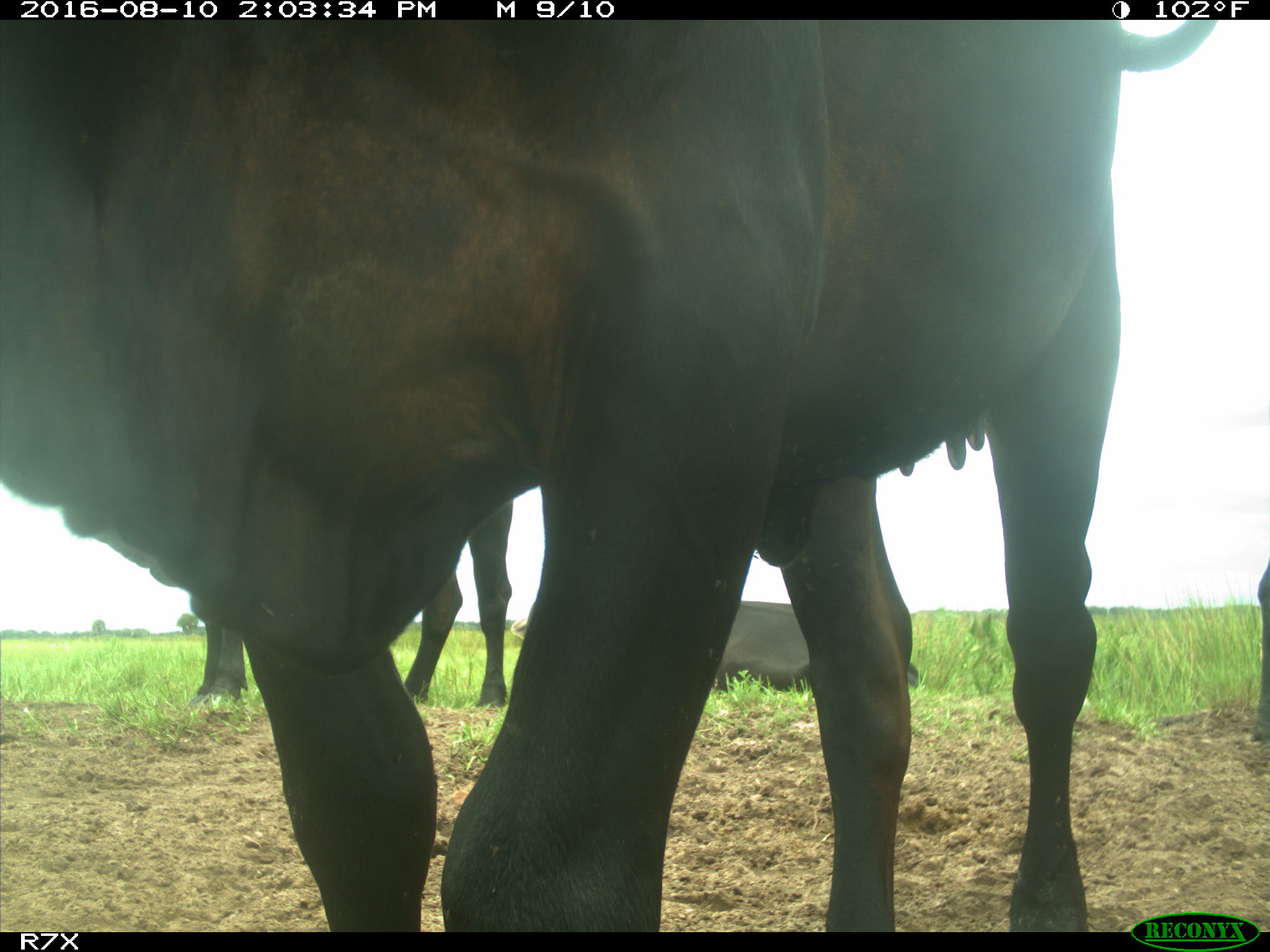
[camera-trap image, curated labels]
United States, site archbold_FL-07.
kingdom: Animalia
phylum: Chordata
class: Mammalia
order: Artiodactyla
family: Bovidae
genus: Bos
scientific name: Bos taurus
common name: domestic cow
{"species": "Bos taurus (domestic cow)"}